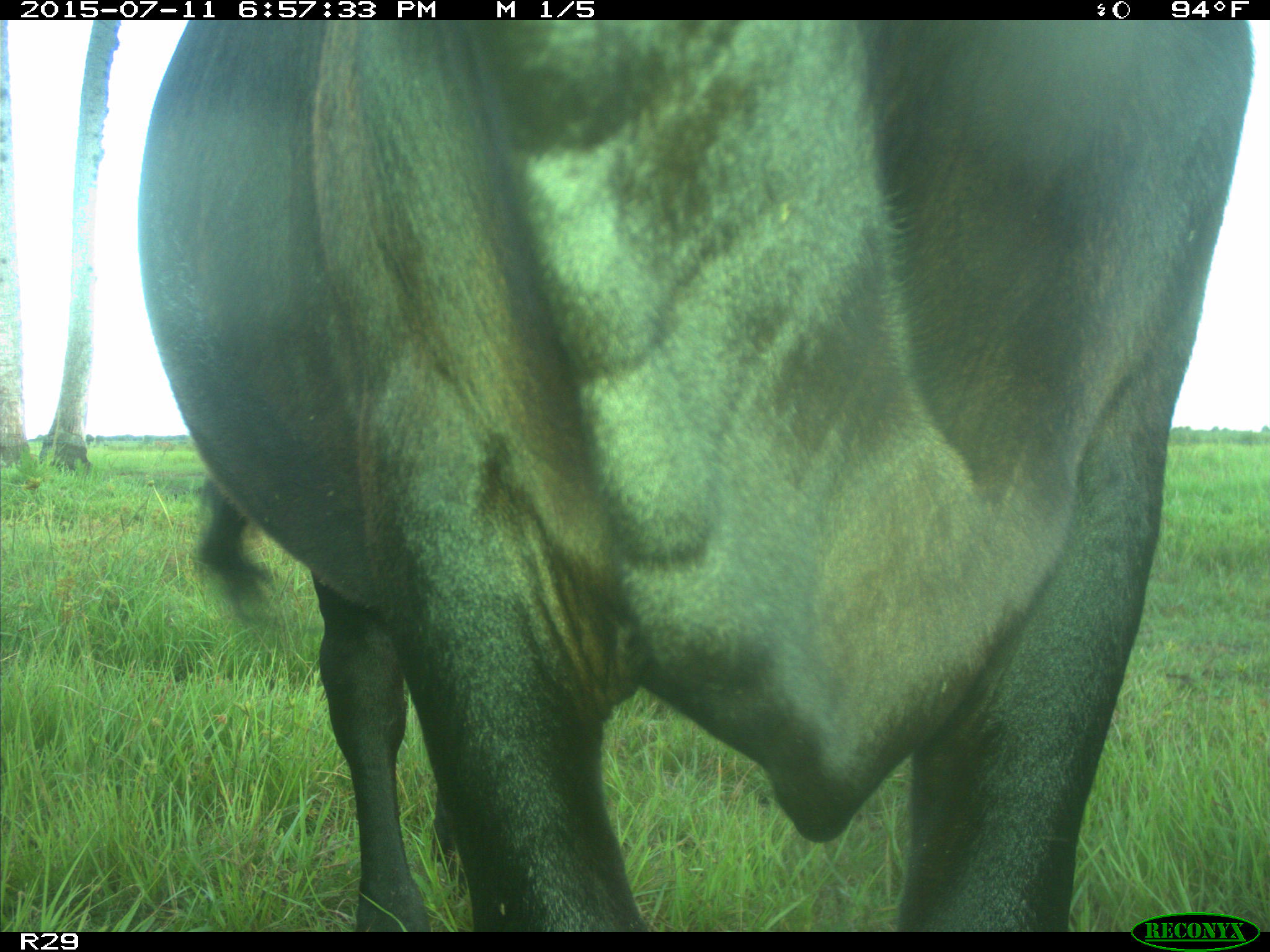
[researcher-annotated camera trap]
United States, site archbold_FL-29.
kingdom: Animalia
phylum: Chordata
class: Mammalia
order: Artiodactyla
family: Bovidae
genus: Bos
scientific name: Bos taurus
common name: domestic cow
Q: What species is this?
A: Bos taurus (domestic cow).